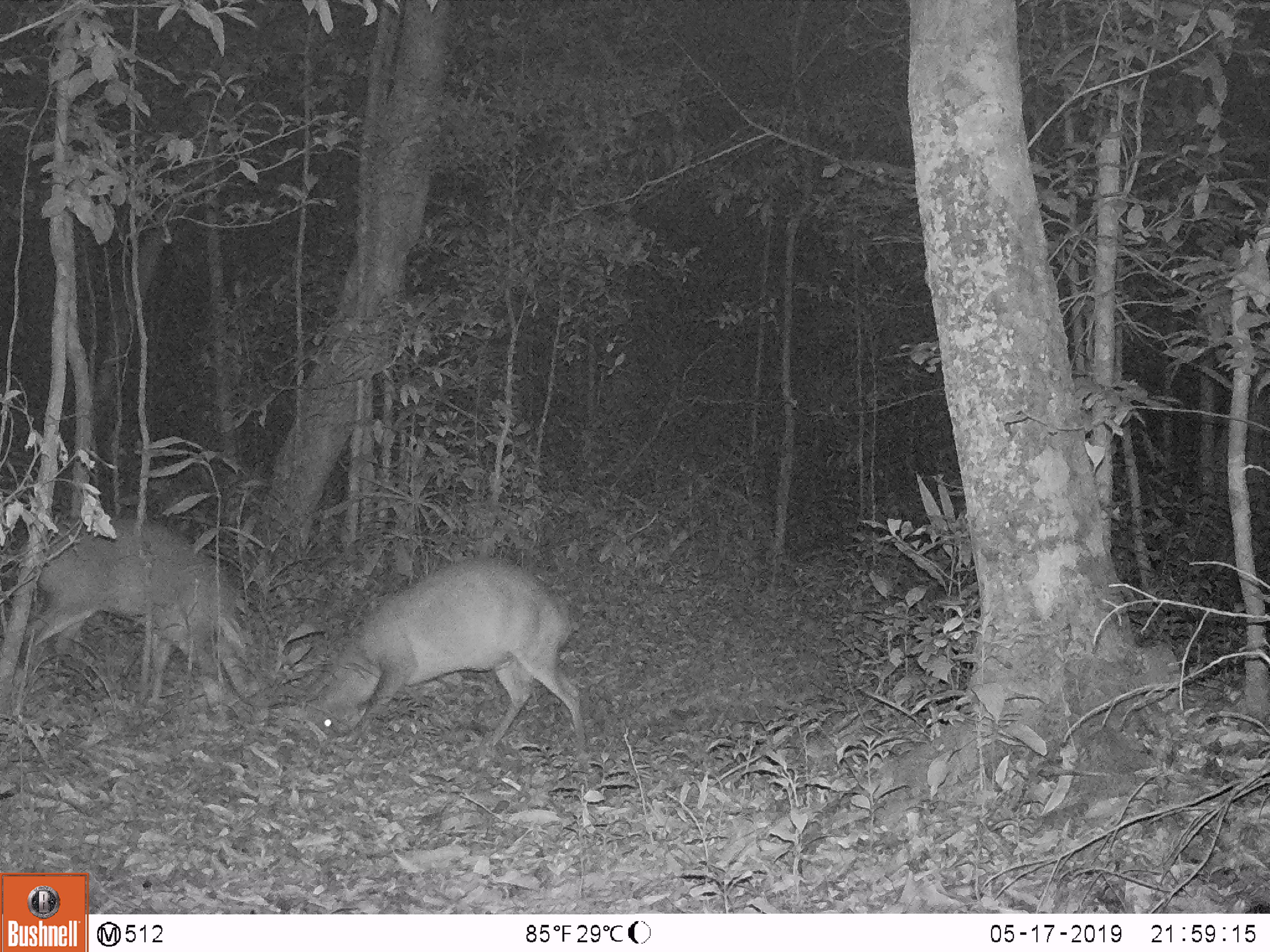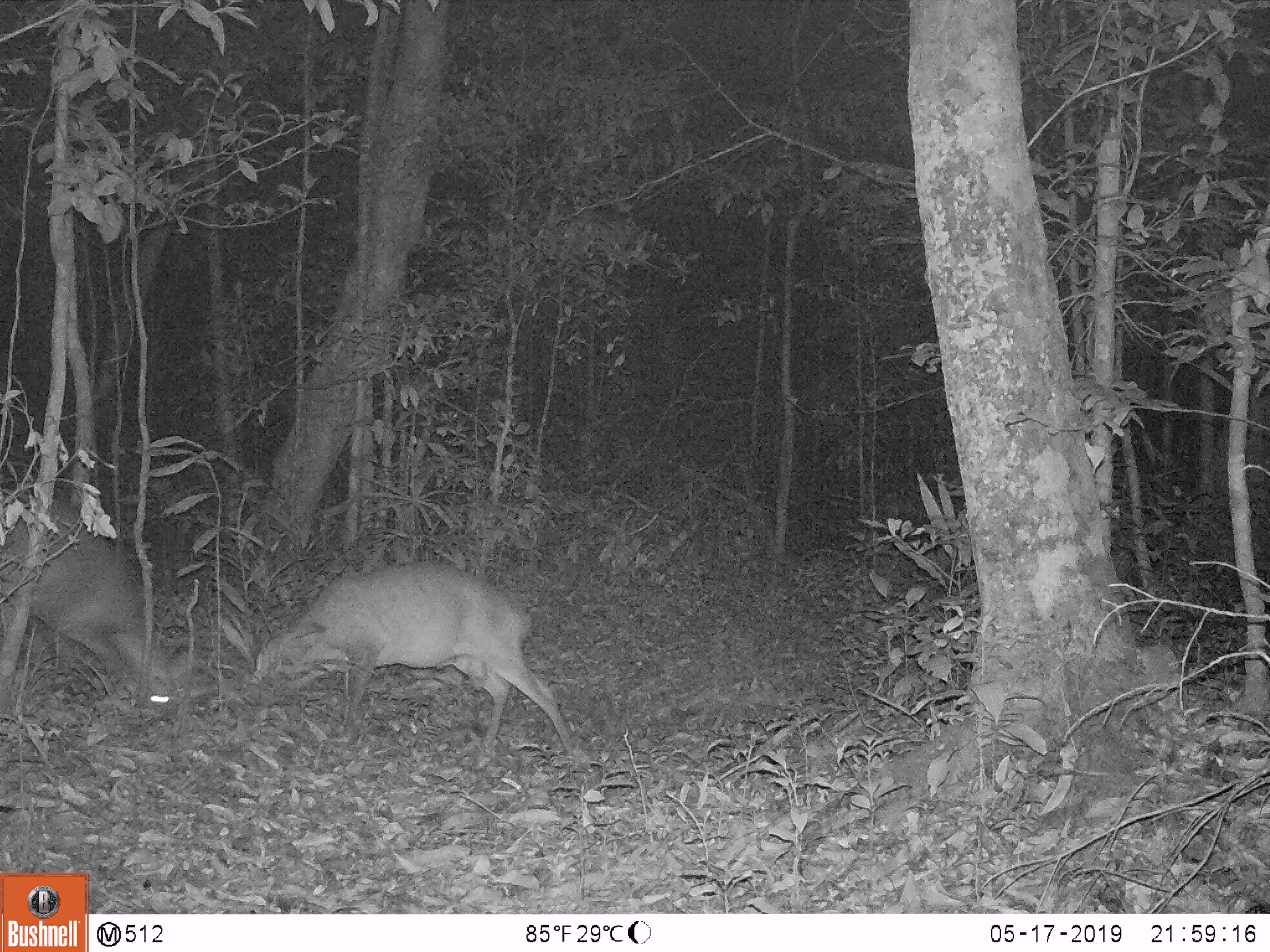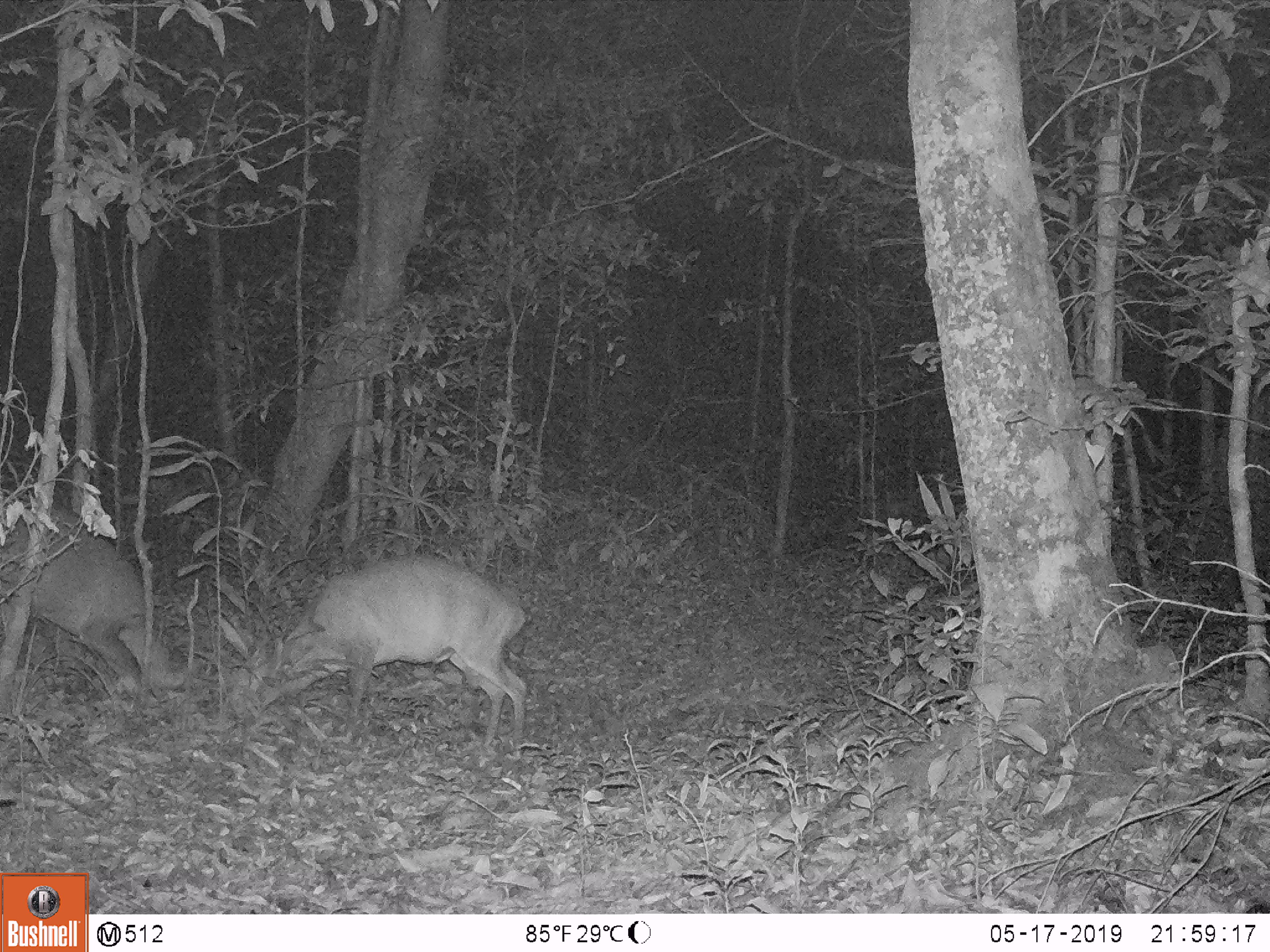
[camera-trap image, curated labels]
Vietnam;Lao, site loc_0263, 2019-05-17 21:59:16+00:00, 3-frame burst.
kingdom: Animalia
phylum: Chordata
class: Mammalia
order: Artiodactyla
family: Cervidae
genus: Muntiacus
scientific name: Muntiacus vuquangensis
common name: large-antlered muntjac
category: large antlered muntjac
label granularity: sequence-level